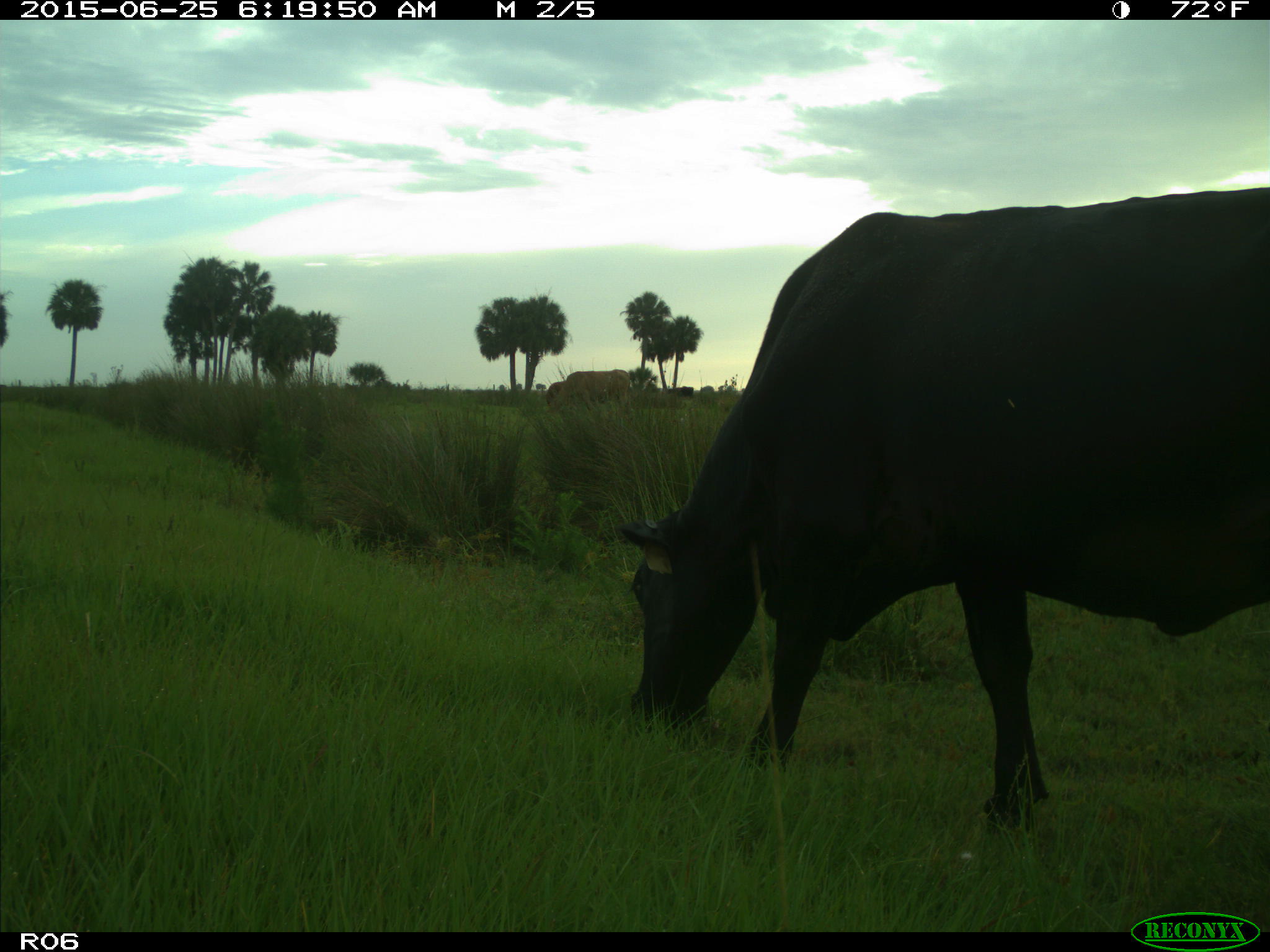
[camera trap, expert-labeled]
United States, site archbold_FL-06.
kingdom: Animalia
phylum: Chordata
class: Mammalia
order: Artiodactyla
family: Bovidae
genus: Bos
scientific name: Bos taurus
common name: domestic cow